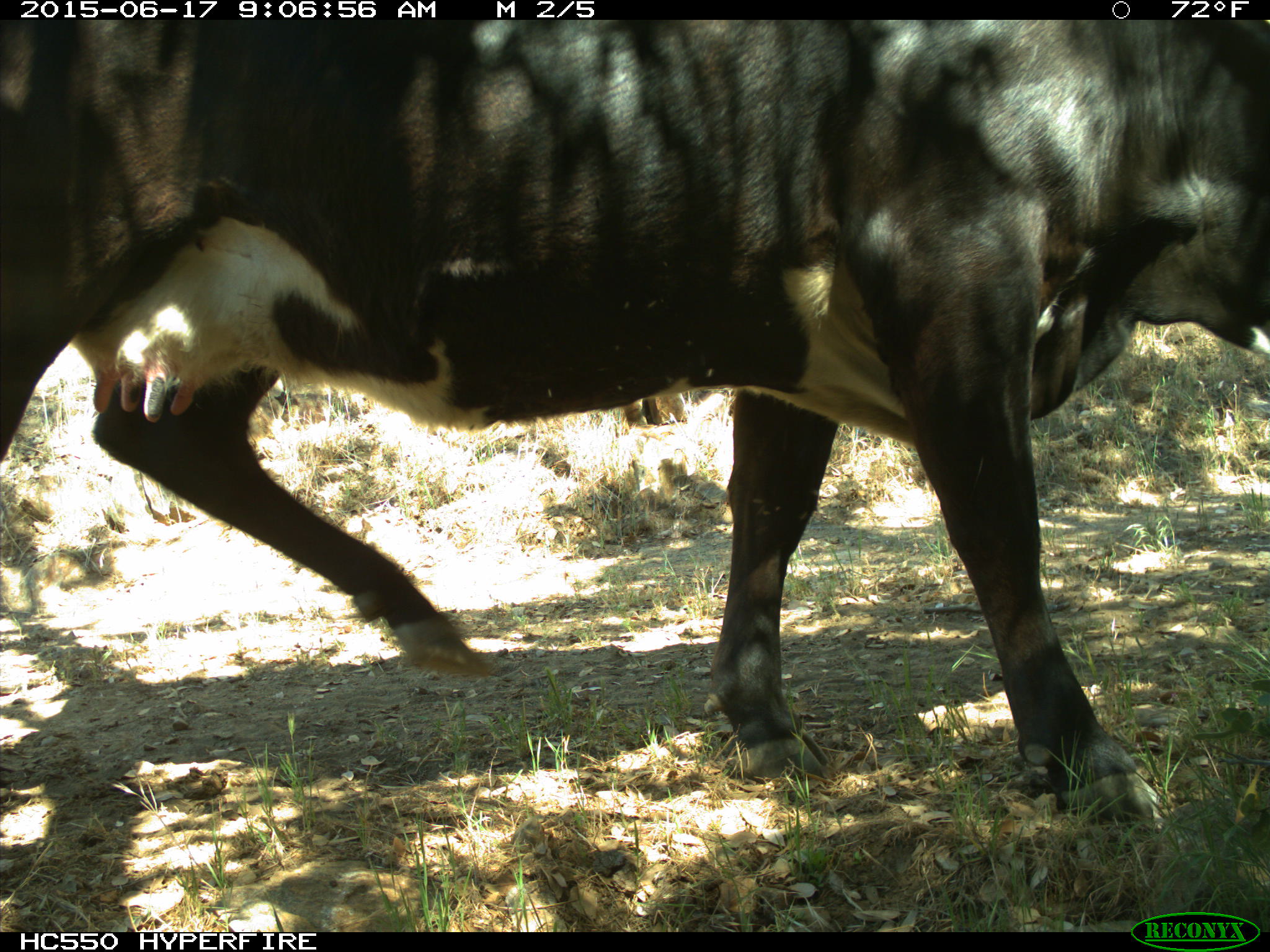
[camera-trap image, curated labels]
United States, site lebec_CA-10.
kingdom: Animalia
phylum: Chordata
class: Mammalia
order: Artiodactyla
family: Bovidae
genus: Bos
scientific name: Bos taurus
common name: domestic cow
Bos taurus (domestic cow).